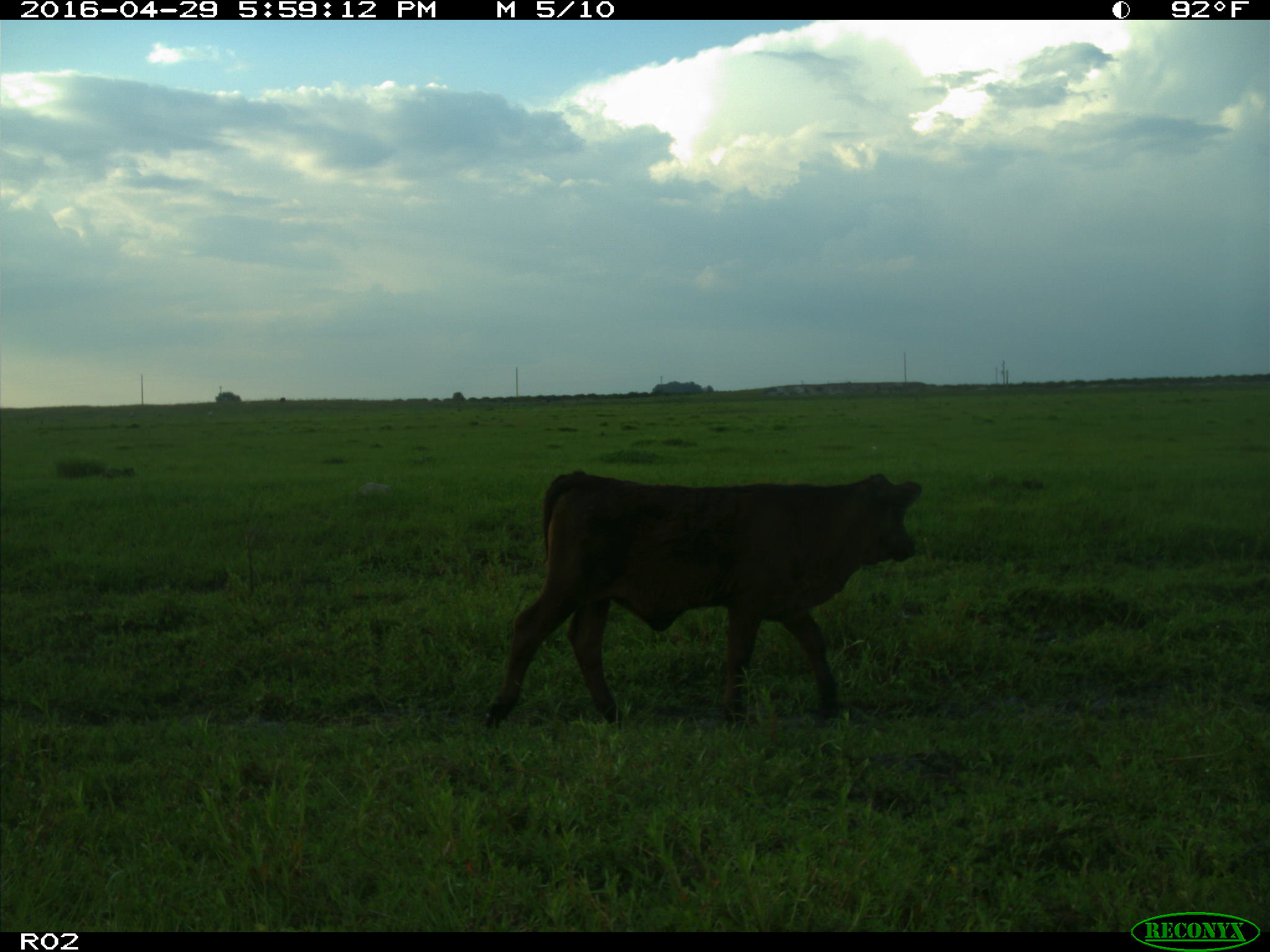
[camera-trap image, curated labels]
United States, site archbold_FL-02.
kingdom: Animalia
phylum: Chordata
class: Mammalia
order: Artiodactyla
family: Bovidae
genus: Bos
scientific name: Bos taurus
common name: domestic cow